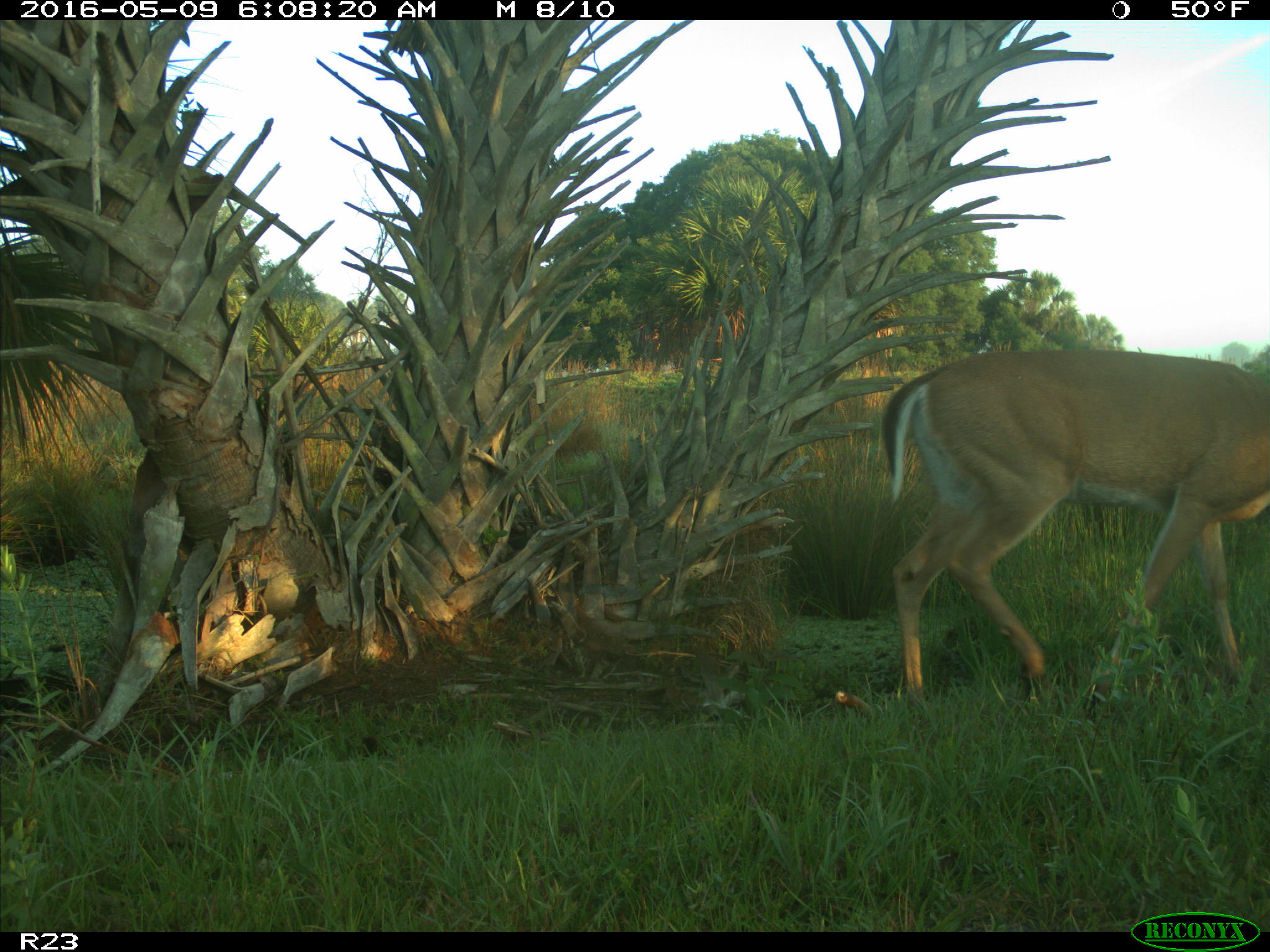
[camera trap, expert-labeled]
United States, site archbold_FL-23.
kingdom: Animalia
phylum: Chordata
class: Mammalia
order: Artiodactyla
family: Cervidae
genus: Odocoileus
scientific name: Odocoileus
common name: deer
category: unidentified deer